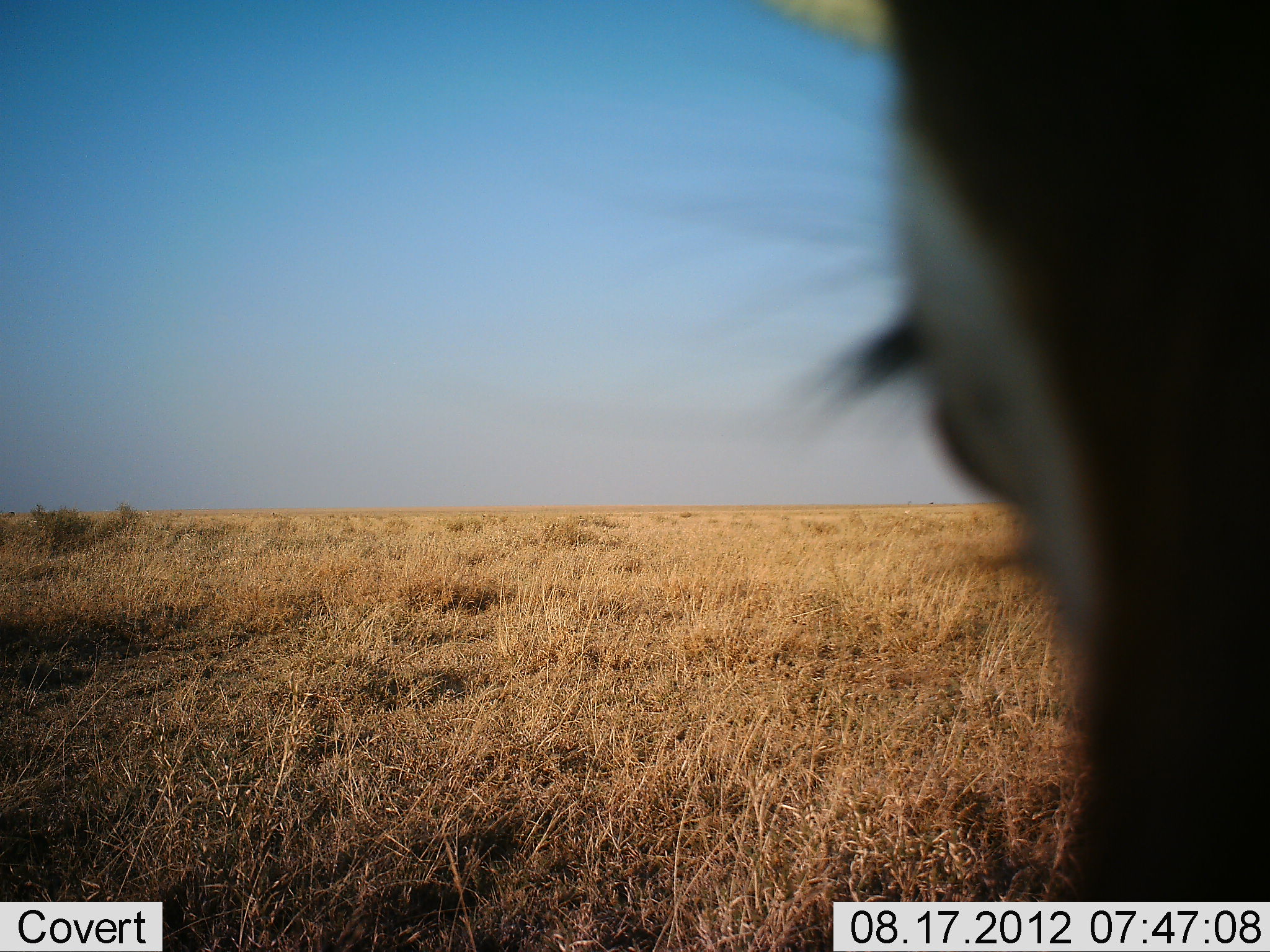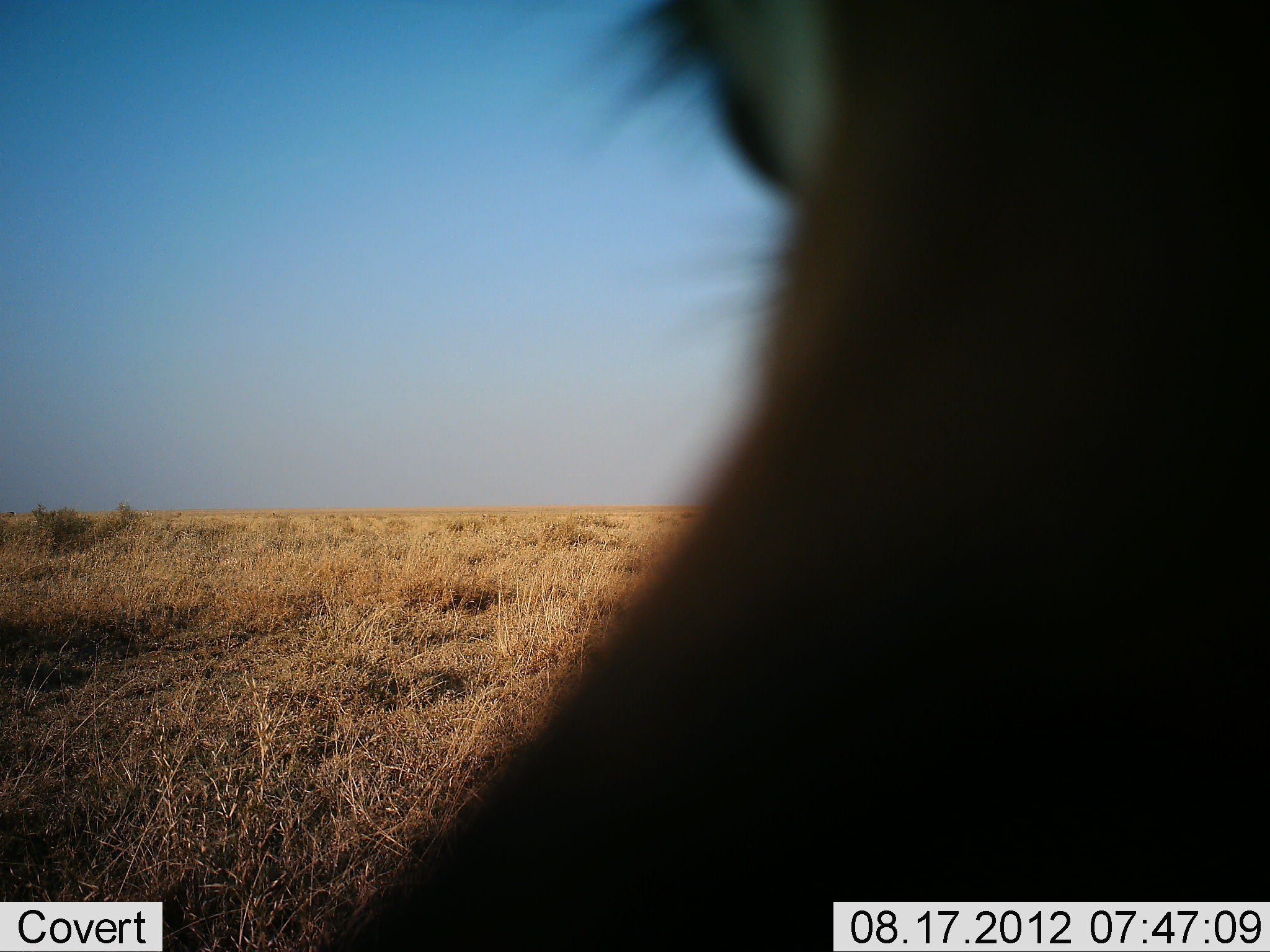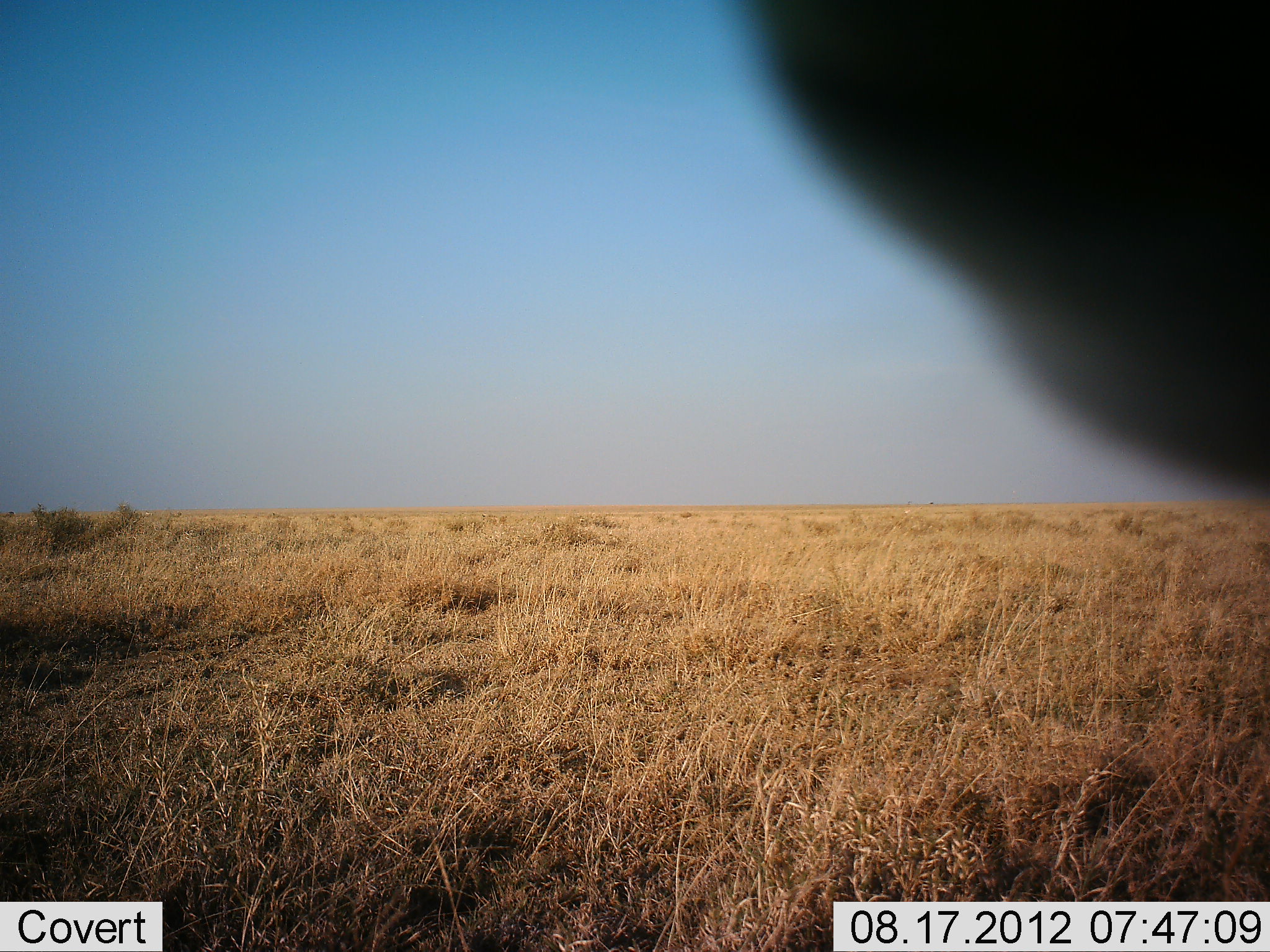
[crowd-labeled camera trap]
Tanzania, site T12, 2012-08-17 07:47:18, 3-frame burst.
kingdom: Animalia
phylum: Chordata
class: Mammalia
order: Artiodactyla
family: Bovidae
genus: Connochaetes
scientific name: Connochaetes taurinus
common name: blue wildebeest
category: wildebeest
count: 1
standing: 100%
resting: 0%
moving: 0%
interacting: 0%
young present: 0%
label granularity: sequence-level